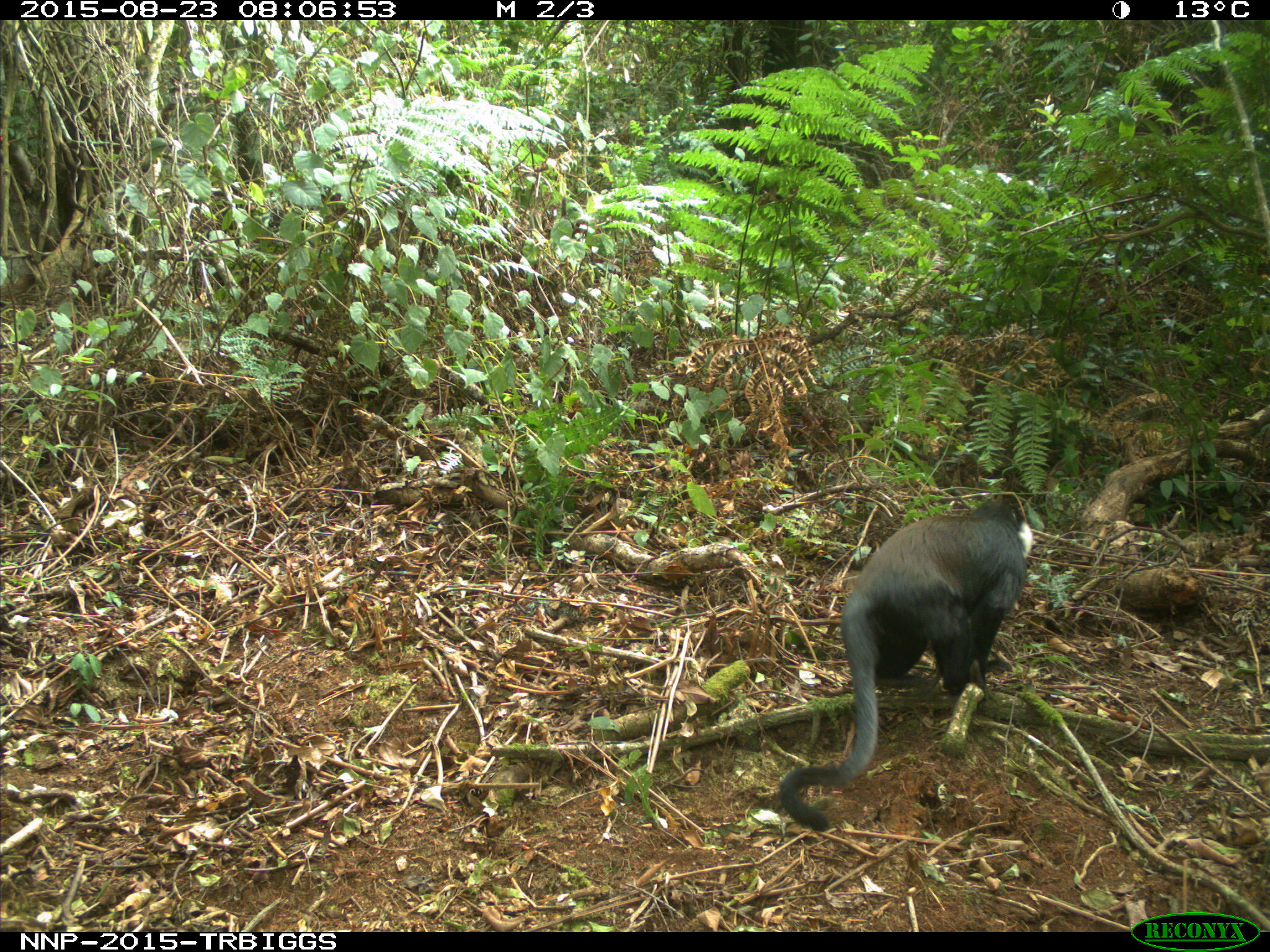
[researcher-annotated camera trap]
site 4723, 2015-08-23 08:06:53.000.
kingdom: Animalia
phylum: Chordata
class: Mammalia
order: Primates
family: Cercopithecidae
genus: Allochrocebus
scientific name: Allochrocebus lhoesti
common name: l'hoest's monkey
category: cercopithecus lhoesti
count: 1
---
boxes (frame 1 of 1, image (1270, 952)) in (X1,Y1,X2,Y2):
cercopithecus lhoesti: (776,497,1033,832)